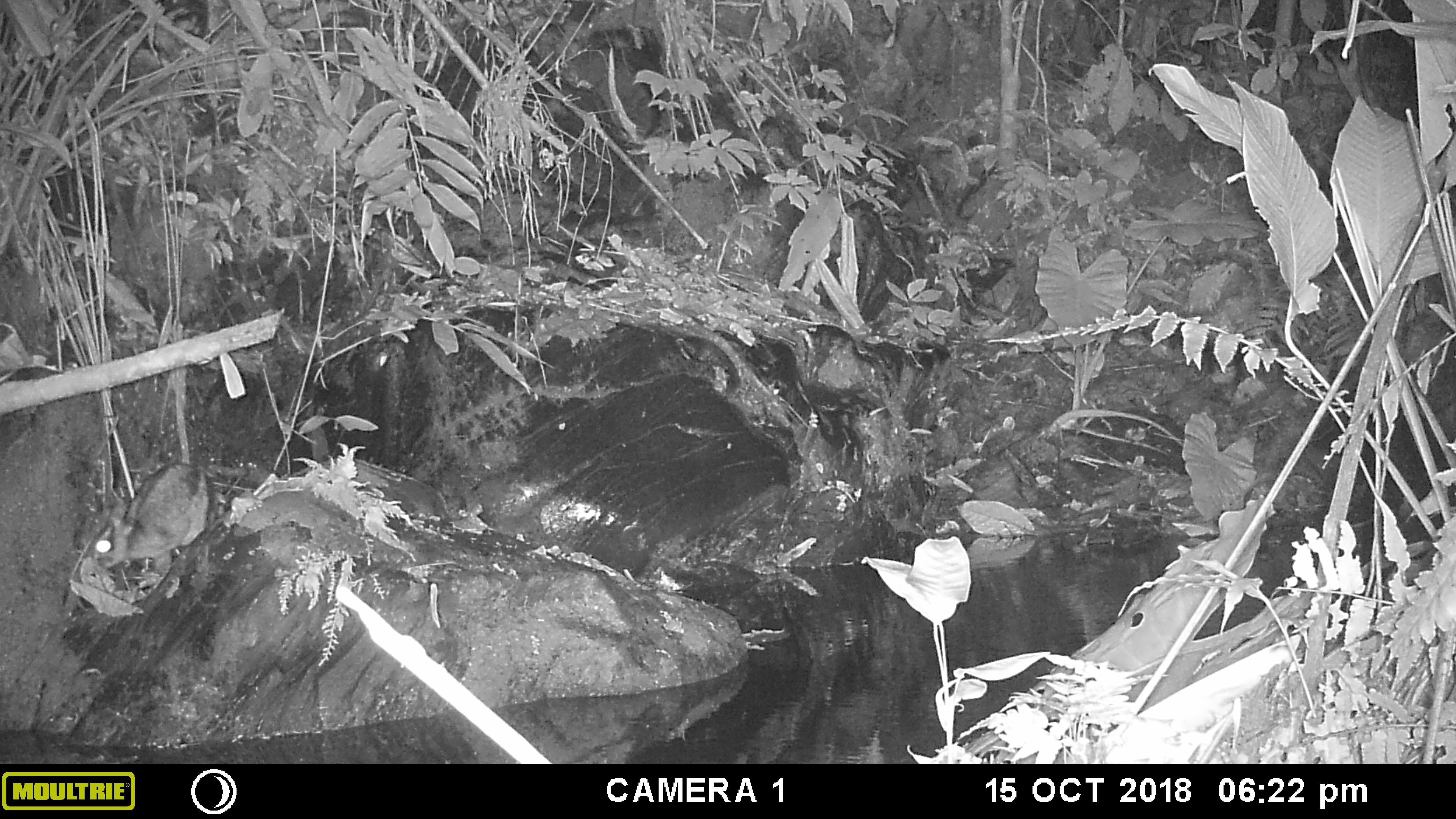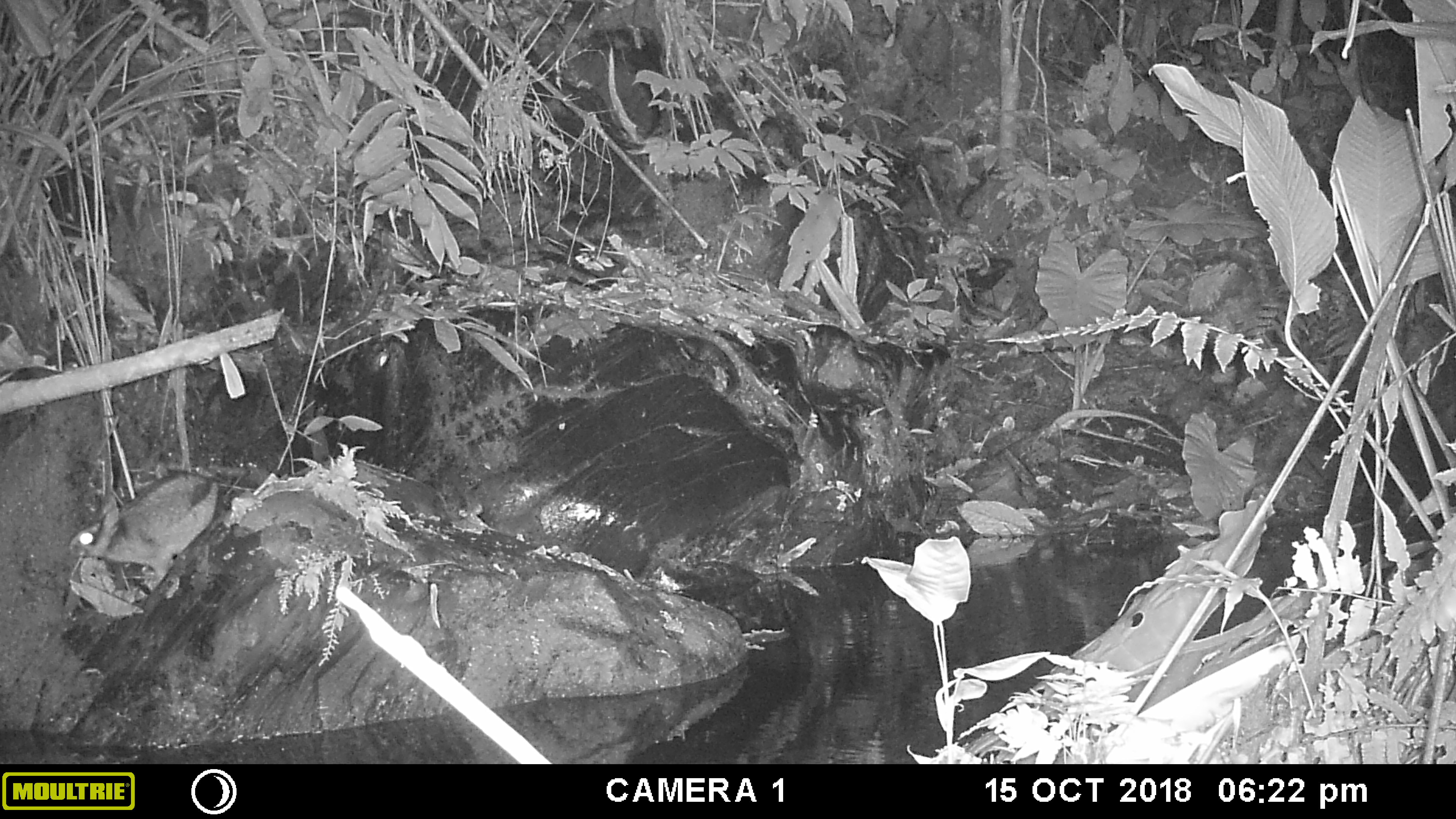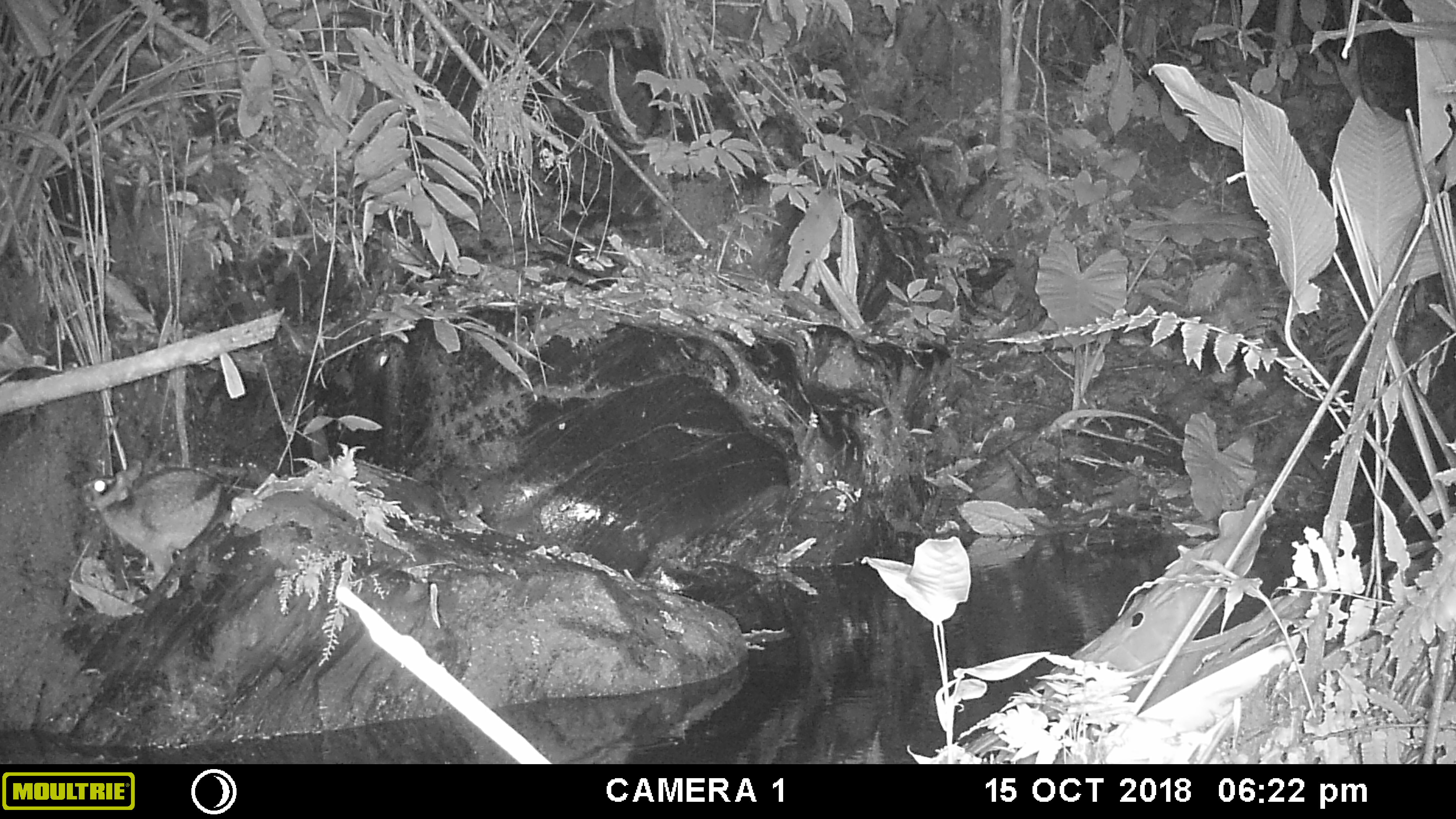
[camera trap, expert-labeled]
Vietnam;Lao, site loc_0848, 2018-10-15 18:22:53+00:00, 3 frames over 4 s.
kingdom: Animalia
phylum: Chordata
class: Mammalia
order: Lagomorpha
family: Leporidae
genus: Nesolagus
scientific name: Nesolagus timminsi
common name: annamite striped rabbit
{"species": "annamite striped rabbit (Nesolagus timminsi)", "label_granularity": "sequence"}